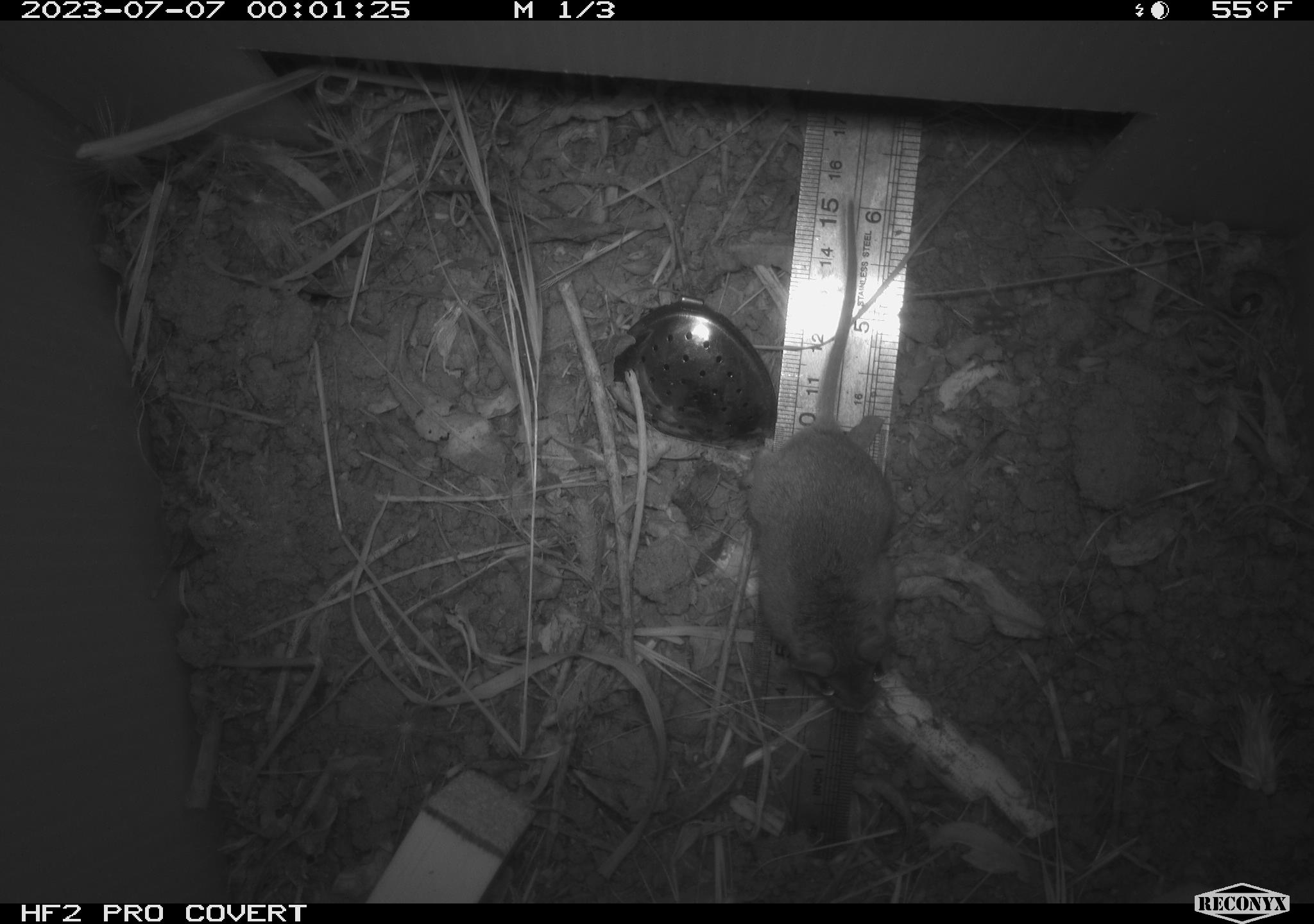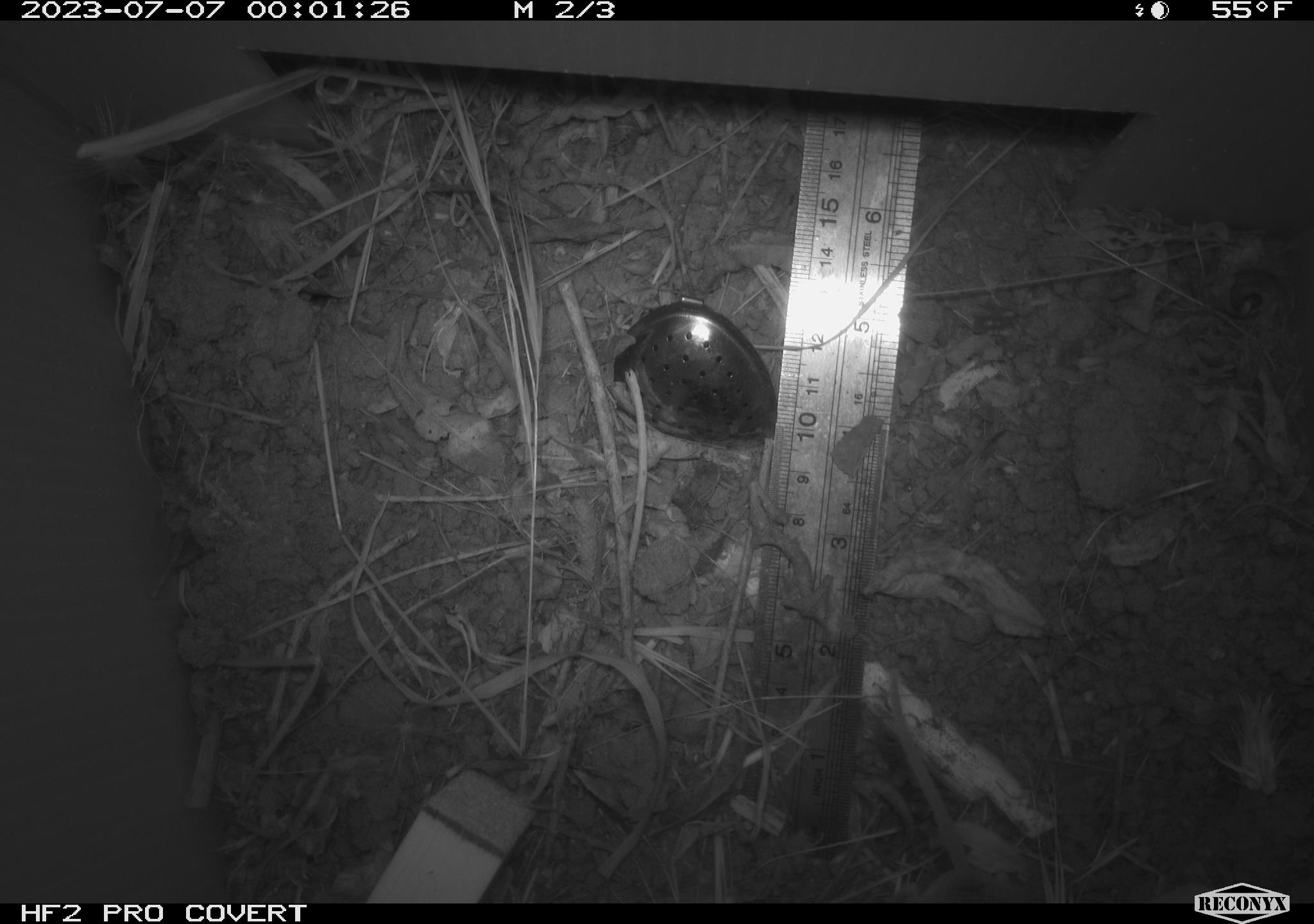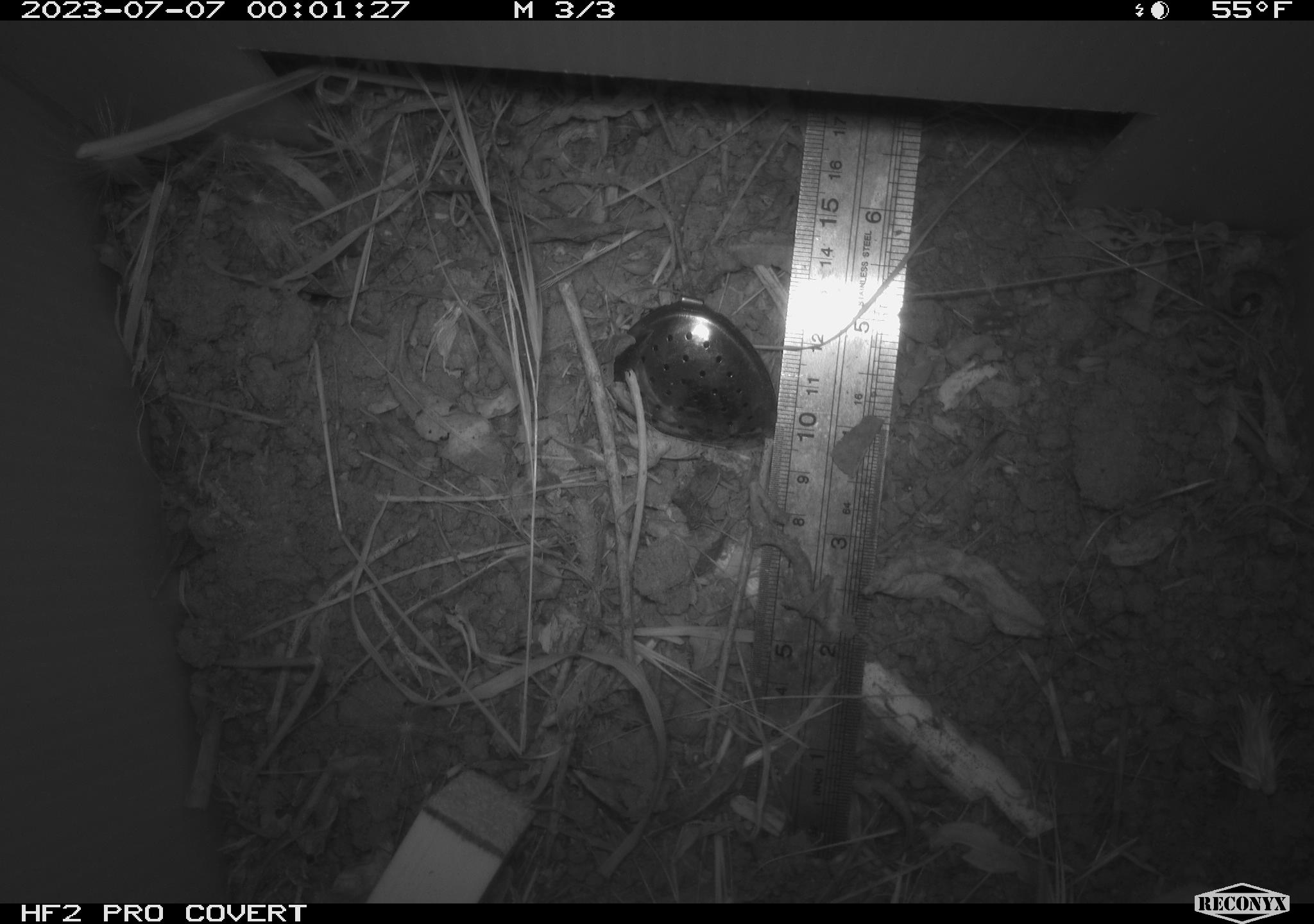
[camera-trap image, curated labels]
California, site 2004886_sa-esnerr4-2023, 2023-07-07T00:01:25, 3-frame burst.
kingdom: Animalia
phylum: Chordata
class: Mammalia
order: Rodentia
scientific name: Rodentia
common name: mouse species